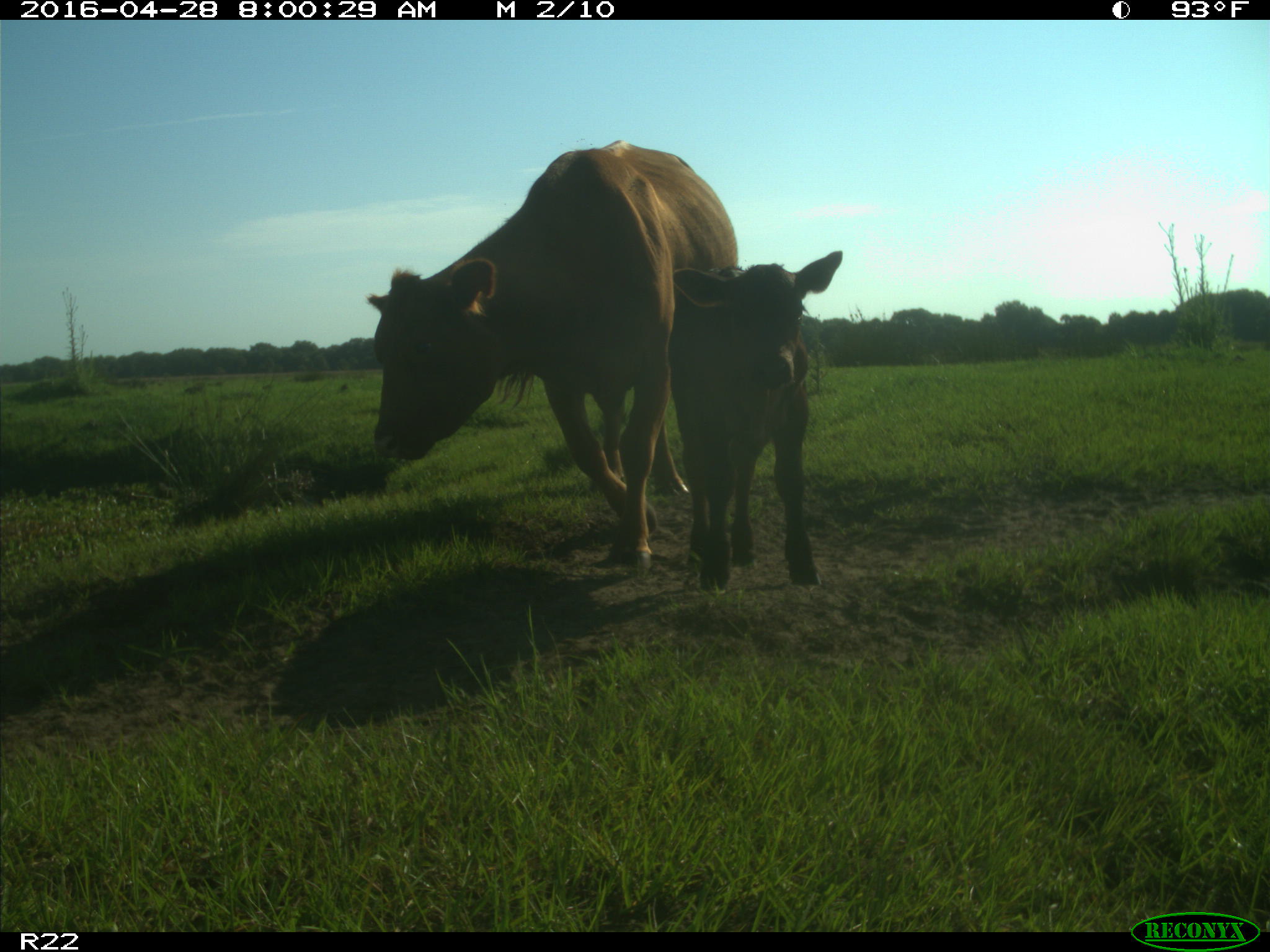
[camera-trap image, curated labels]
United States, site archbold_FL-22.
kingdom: Animalia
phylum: Chordata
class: Mammalia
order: Artiodactyla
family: Bovidae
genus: Bos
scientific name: Bos taurus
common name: domestic cow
Bos taurus (domestic cow).